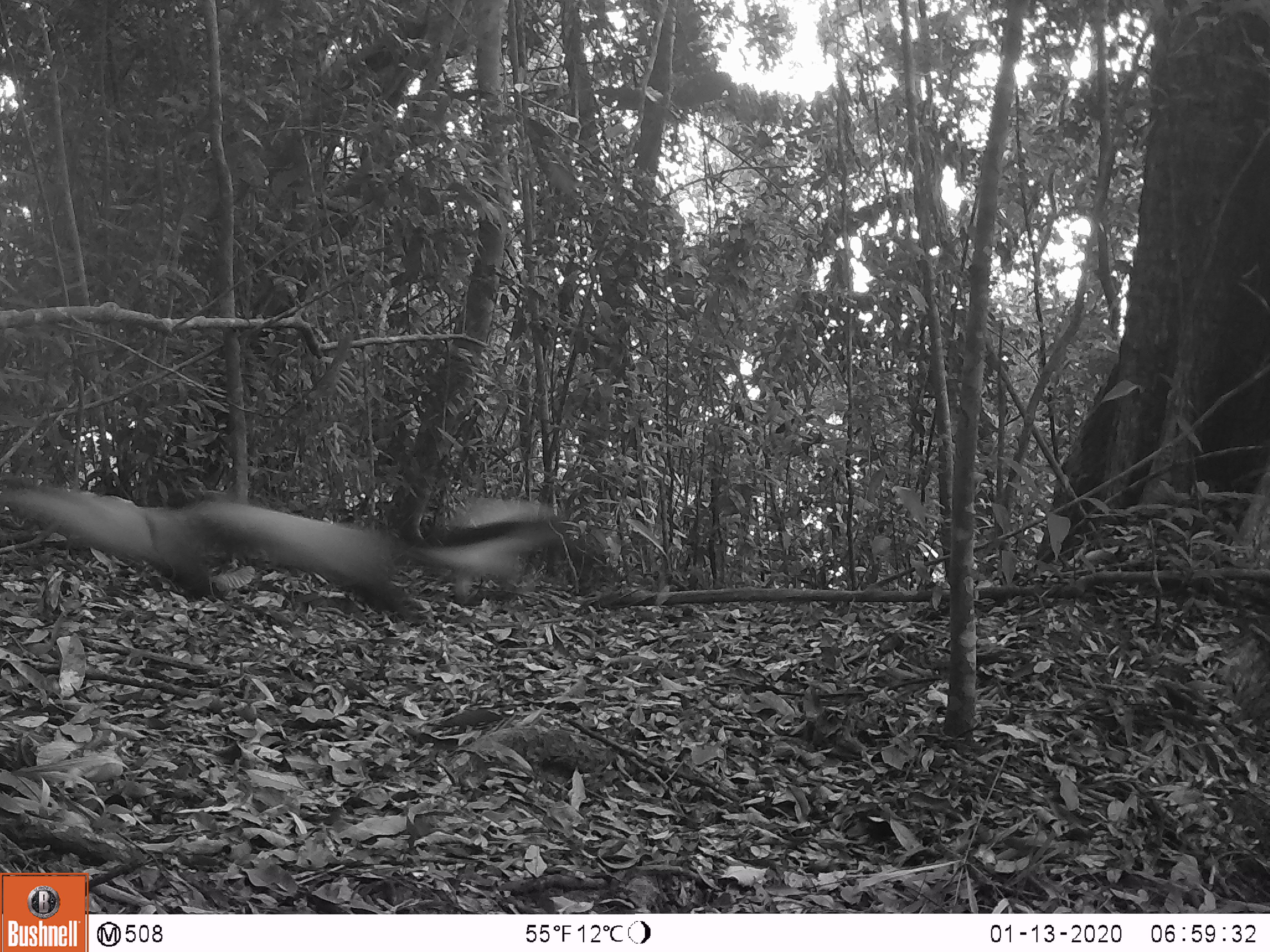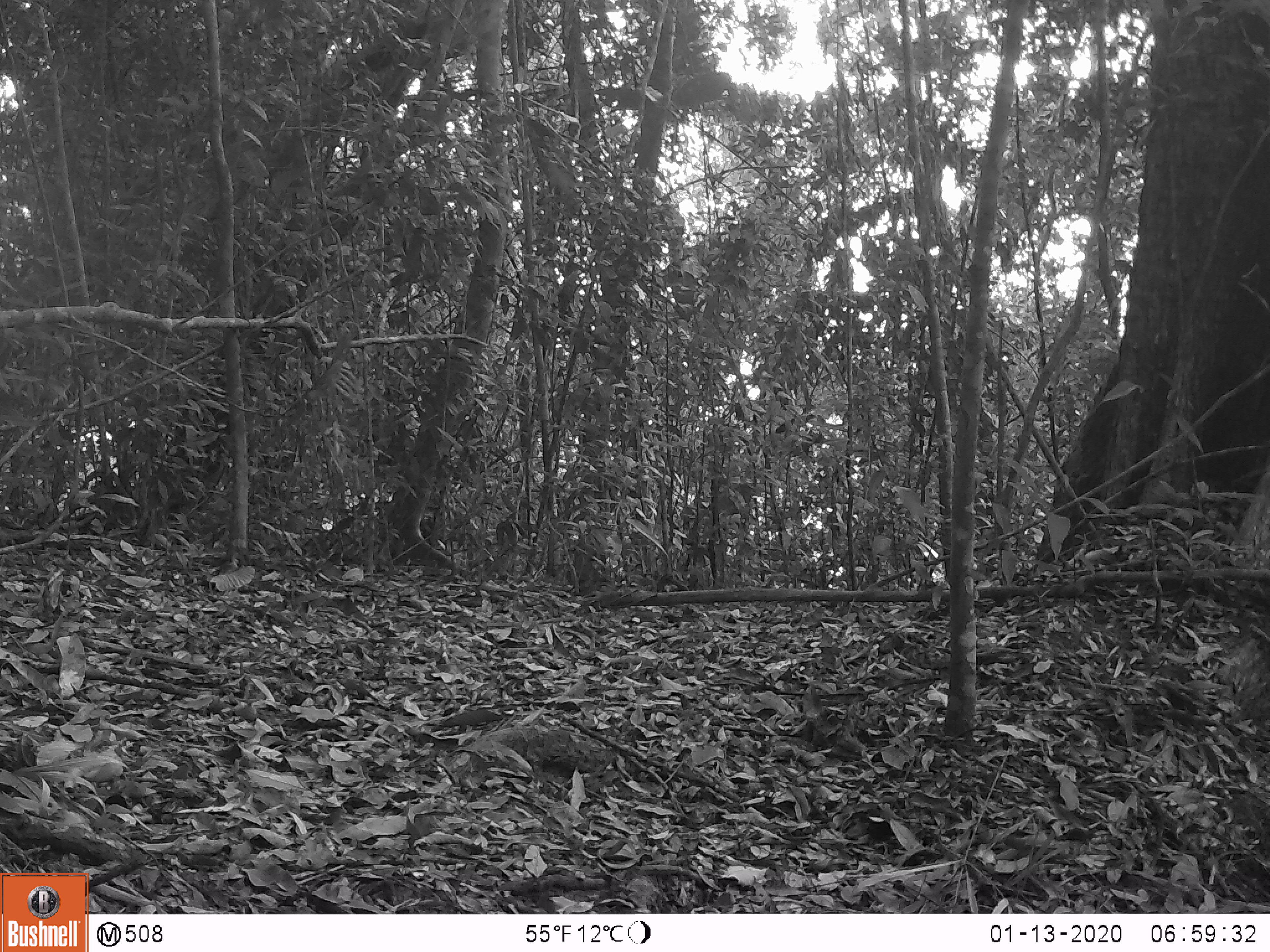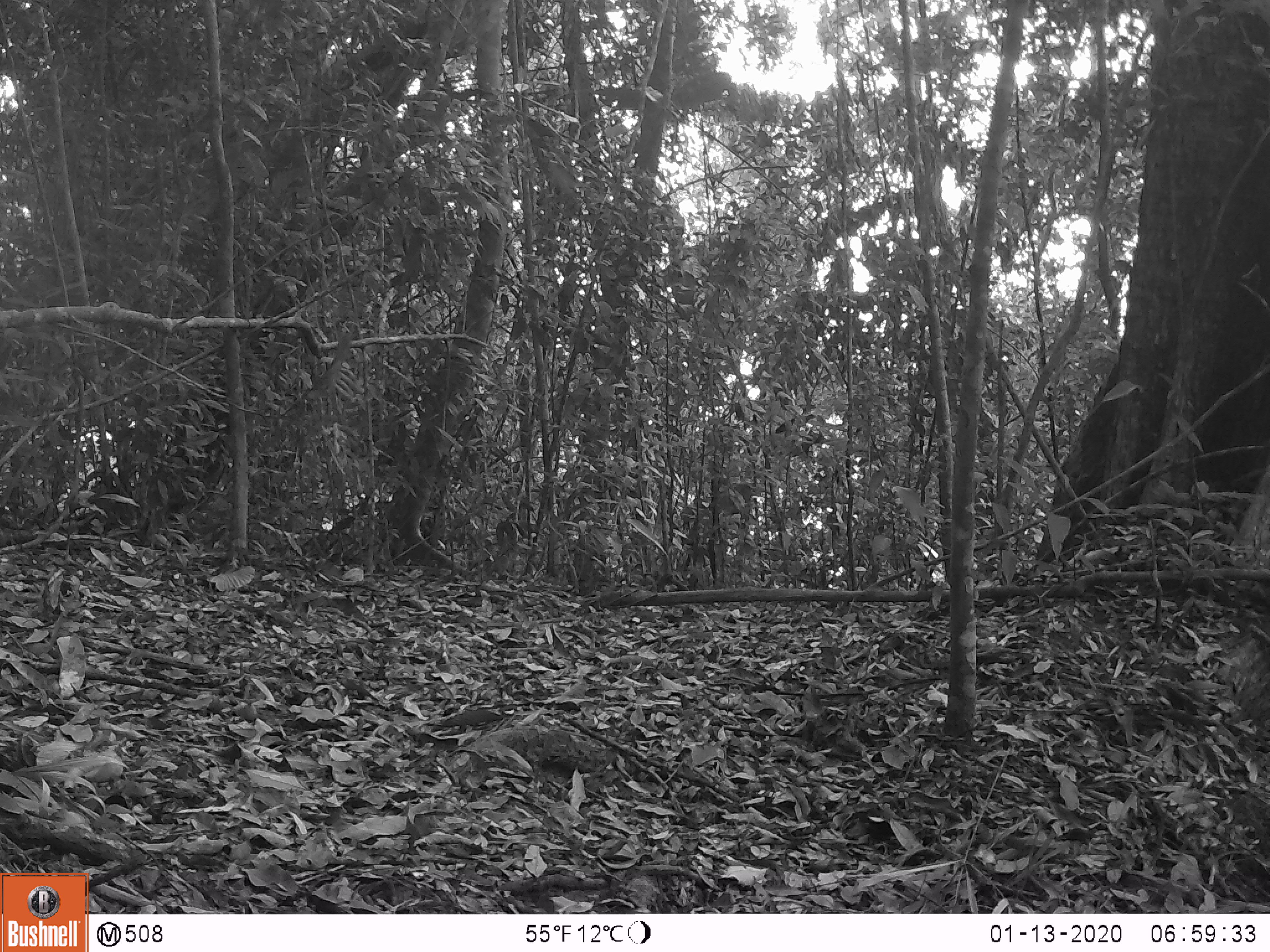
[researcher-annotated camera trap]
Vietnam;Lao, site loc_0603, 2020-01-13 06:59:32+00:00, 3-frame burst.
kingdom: Animalia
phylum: Chordata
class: Mammalia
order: Carnivora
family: Mustelidae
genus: Martes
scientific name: Martes flavigula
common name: yellow-throated marten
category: yellow throated marten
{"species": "yellow throated marten (yellow-throated marten) (Martes flavigula)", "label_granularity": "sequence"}